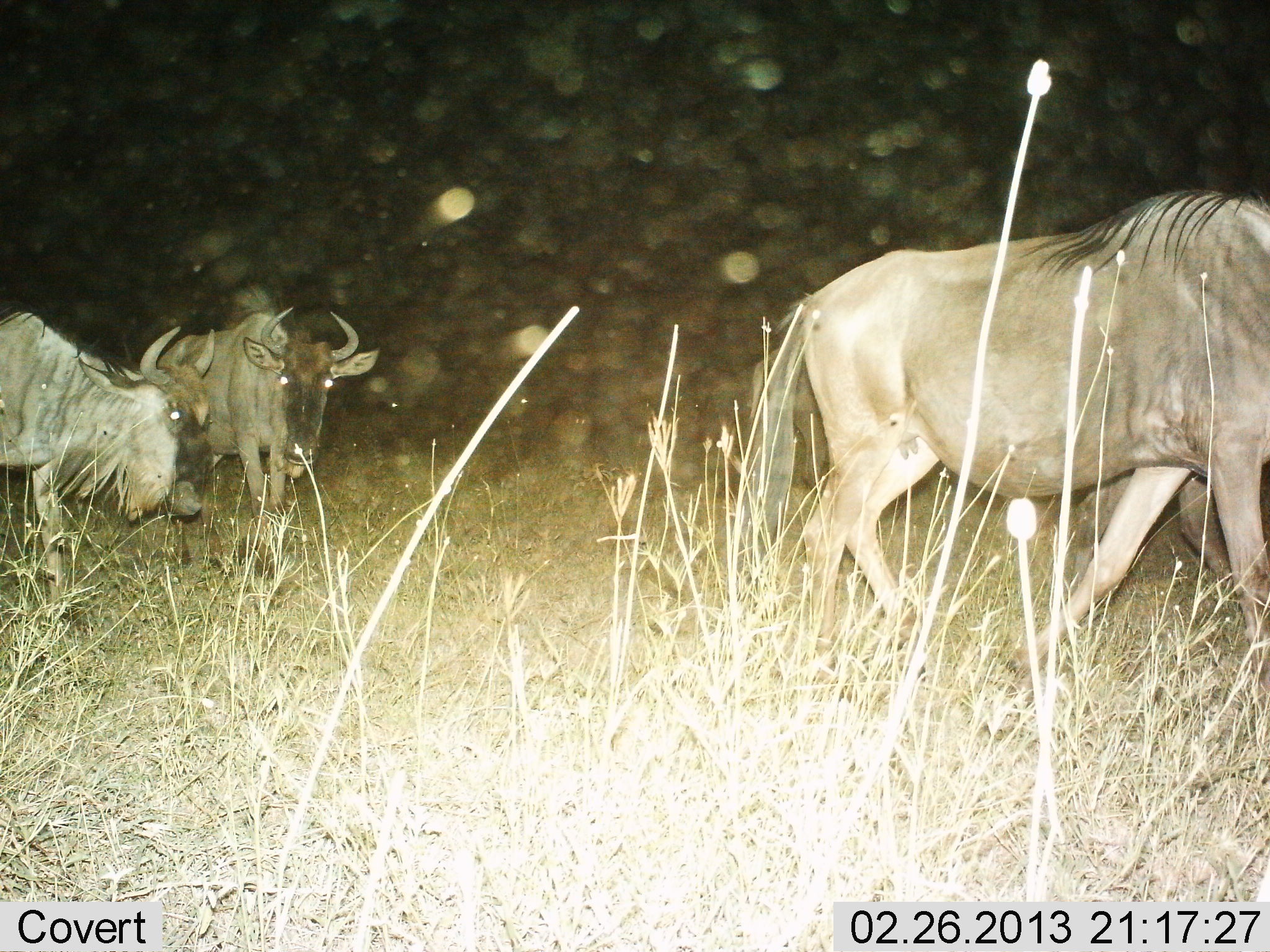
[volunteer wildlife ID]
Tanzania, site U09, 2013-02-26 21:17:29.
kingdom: Animalia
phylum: Chordata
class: Mammalia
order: Artiodactyla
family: Bovidae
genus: Connochaetes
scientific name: Connochaetes taurinus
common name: blue wildebeest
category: wildebeest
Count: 3.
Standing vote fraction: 26%.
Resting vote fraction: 4%.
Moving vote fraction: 91%.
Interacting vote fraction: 9%.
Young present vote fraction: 0%.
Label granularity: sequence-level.